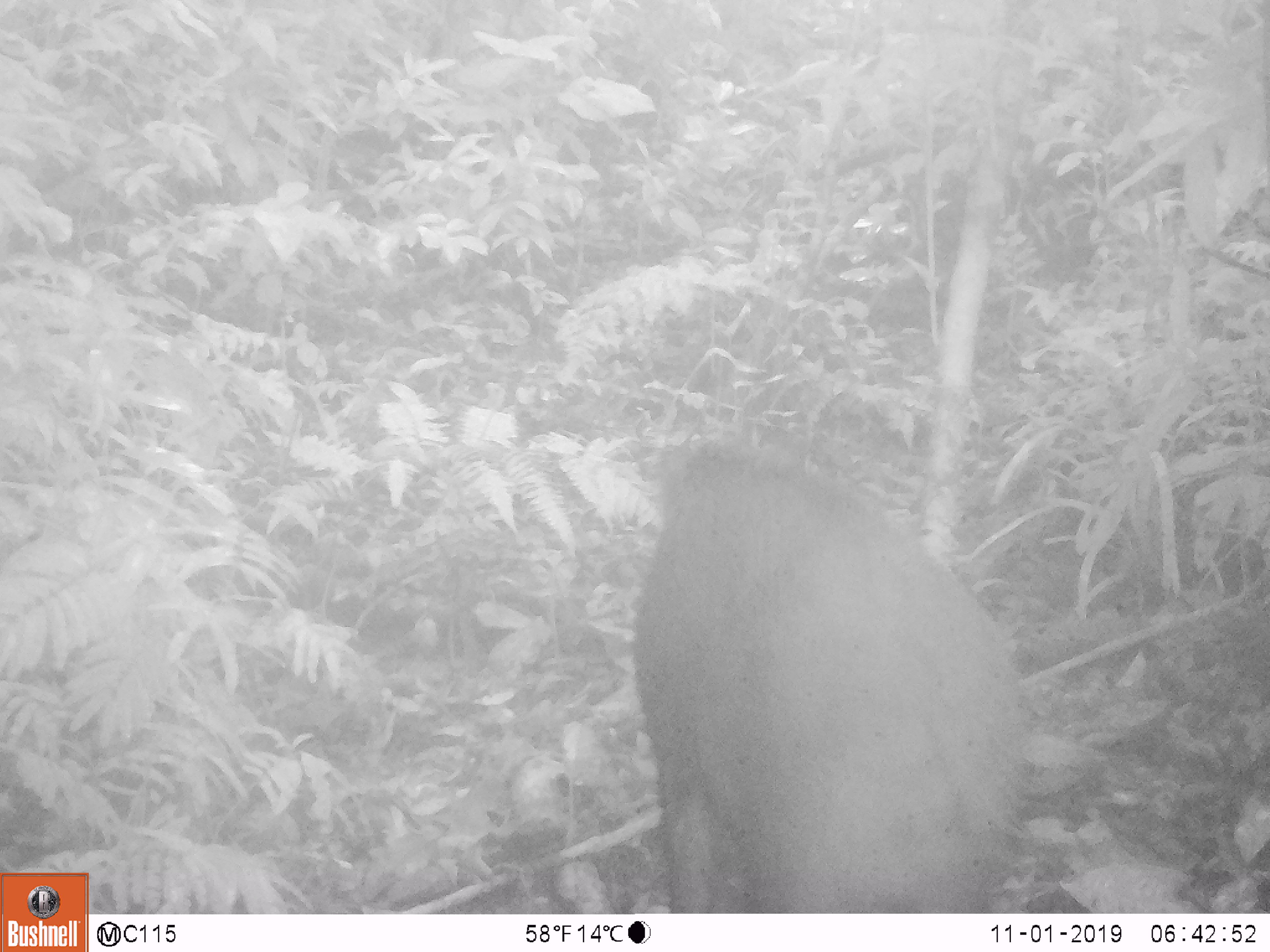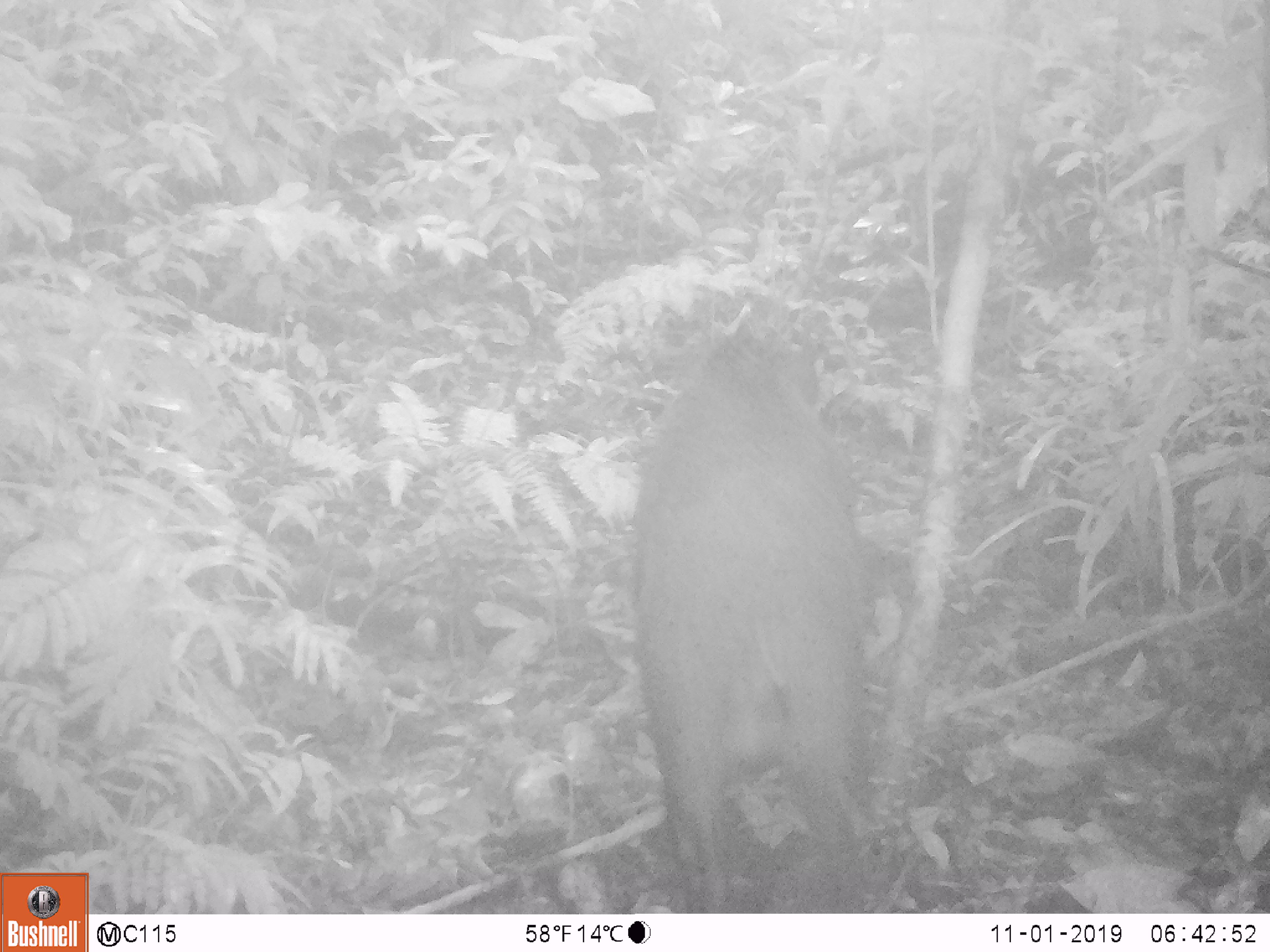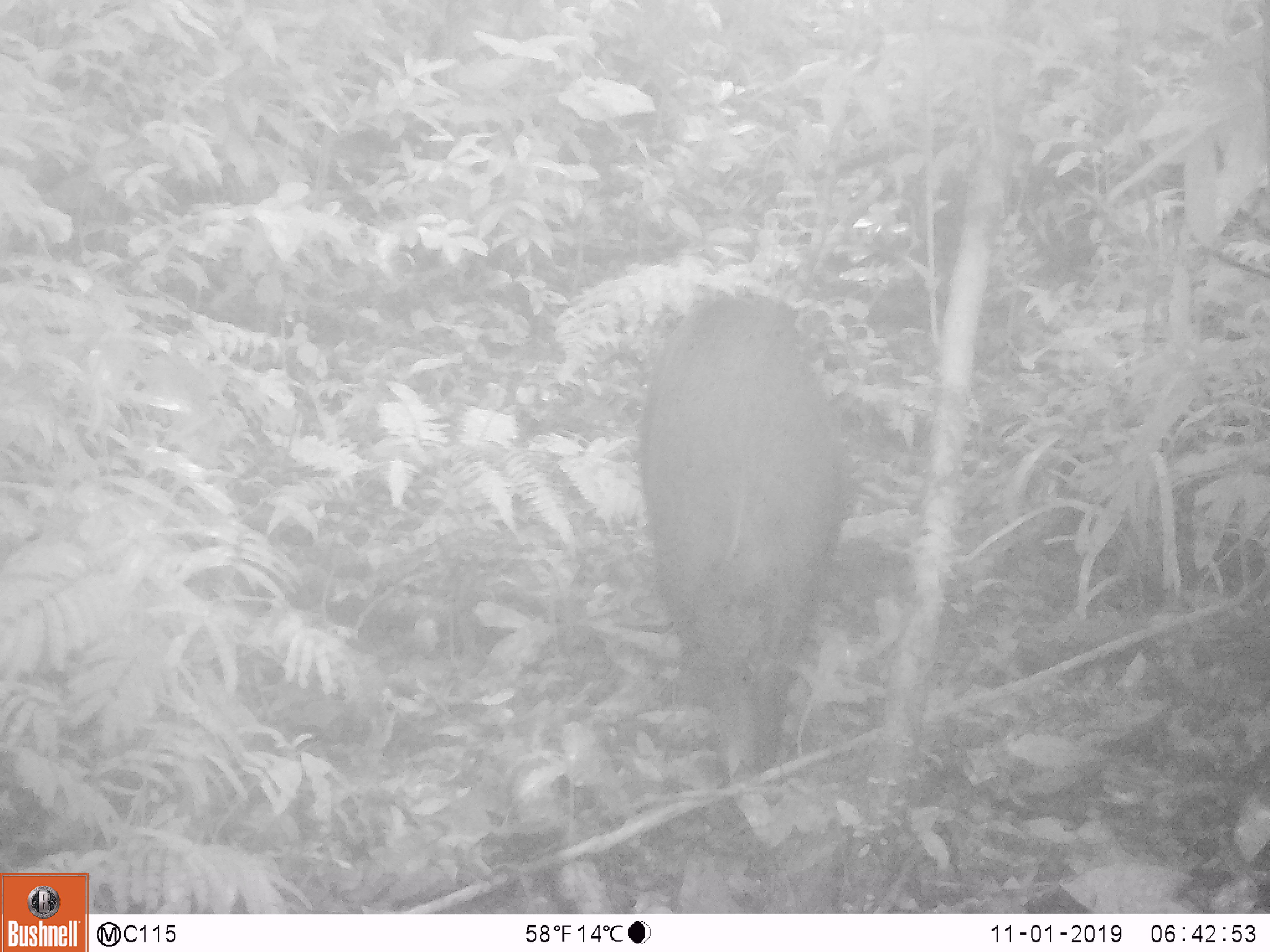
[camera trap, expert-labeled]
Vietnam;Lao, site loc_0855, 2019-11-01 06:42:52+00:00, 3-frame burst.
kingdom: Animalia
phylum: Chordata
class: Mammalia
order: Artiodactyla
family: Suidae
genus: Sus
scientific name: Sus scrofa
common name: eurasian wild pig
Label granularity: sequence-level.